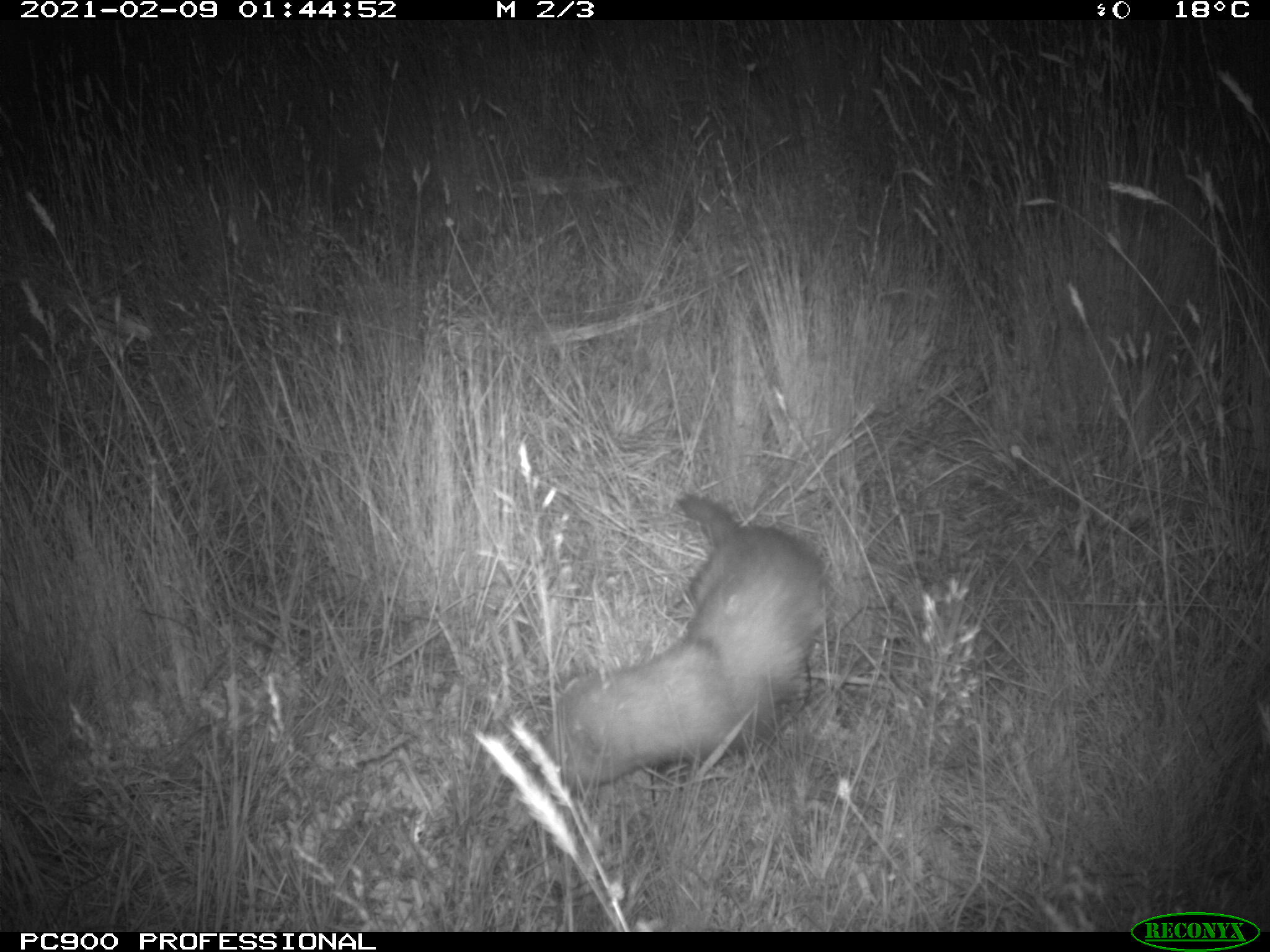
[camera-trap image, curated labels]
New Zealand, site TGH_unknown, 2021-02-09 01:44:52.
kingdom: Animalia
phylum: Chordata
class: Mammalia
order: Carnivora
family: Mustelidae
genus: Mustela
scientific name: Mustela furo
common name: ferret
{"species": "ferret (Mustela furo)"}